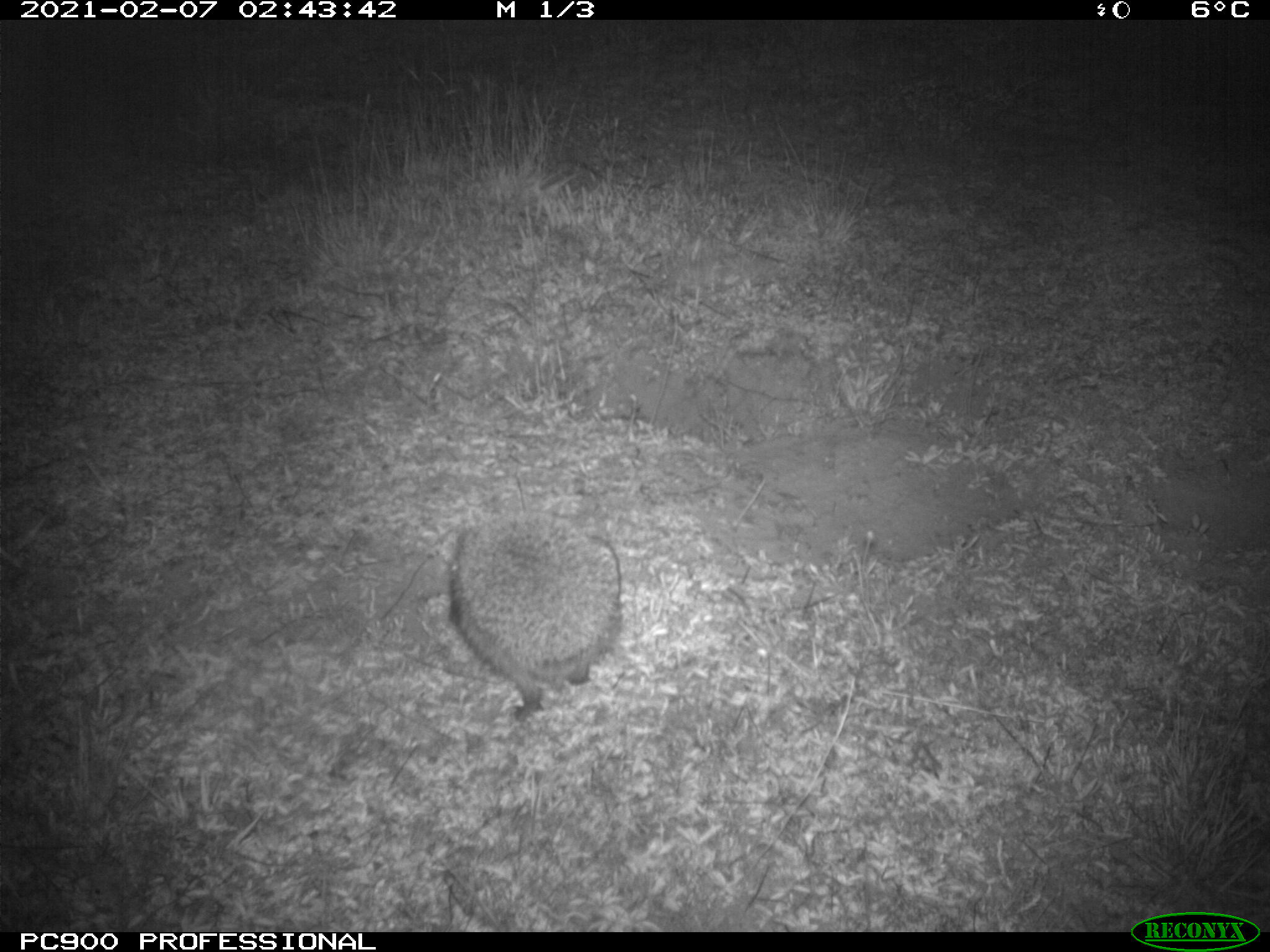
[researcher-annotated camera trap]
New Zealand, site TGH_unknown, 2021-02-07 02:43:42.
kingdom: Animalia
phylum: Chordata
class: Mammalia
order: Eulipotyphla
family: Erinaceidae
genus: Erinaceus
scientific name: Erinaceus europaeus europaeus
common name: european hedgehog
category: hedgehog